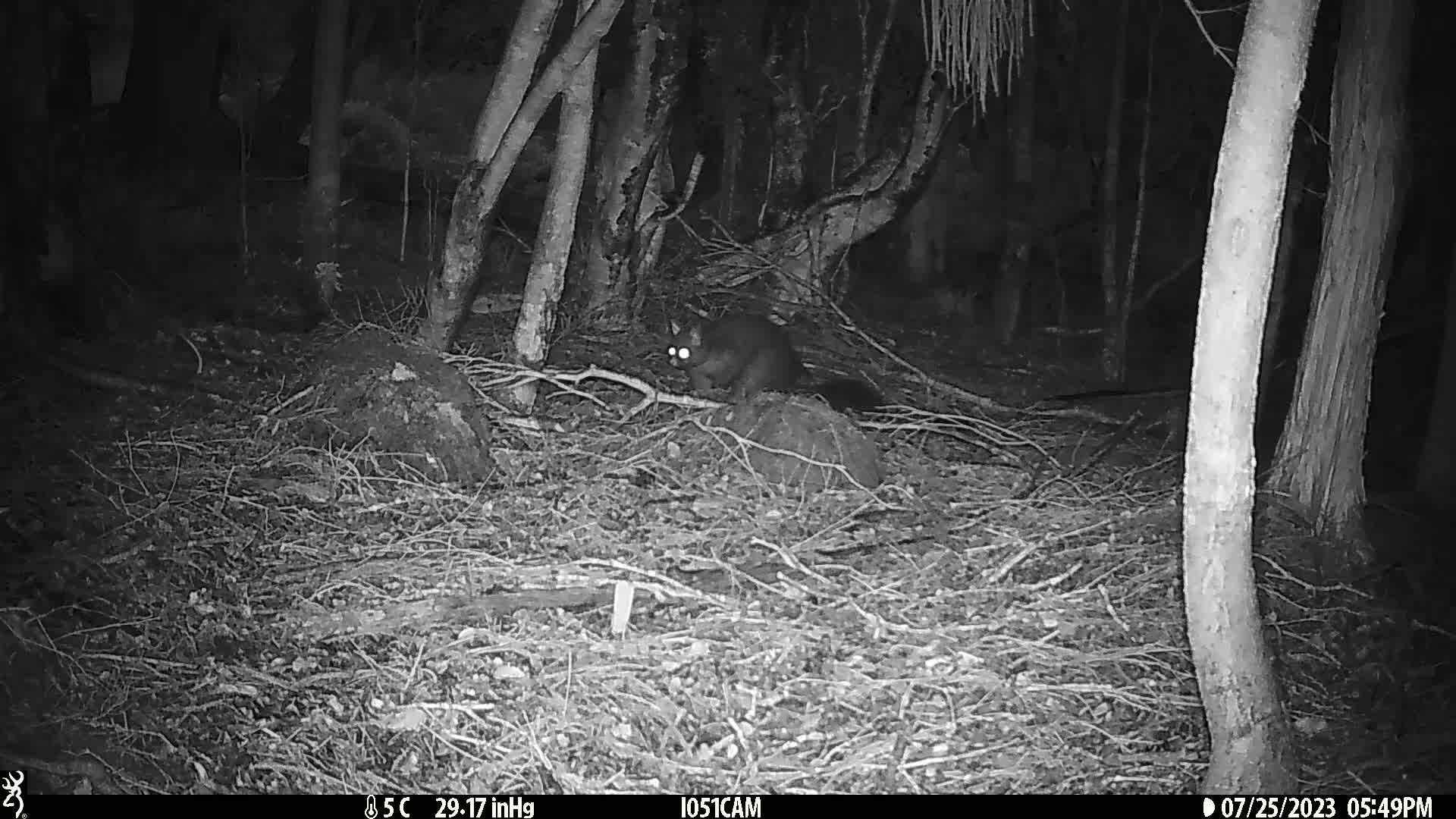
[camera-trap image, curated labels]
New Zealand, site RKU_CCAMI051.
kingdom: Animalia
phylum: Chordata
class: Mammalia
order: Diprotodontia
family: Phalangeridae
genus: Trichosurus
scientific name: Trichosurus vulpecula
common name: common brushtail possum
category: possum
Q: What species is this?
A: Possum (common brushtail possum) (Trichosurus vulpecula).